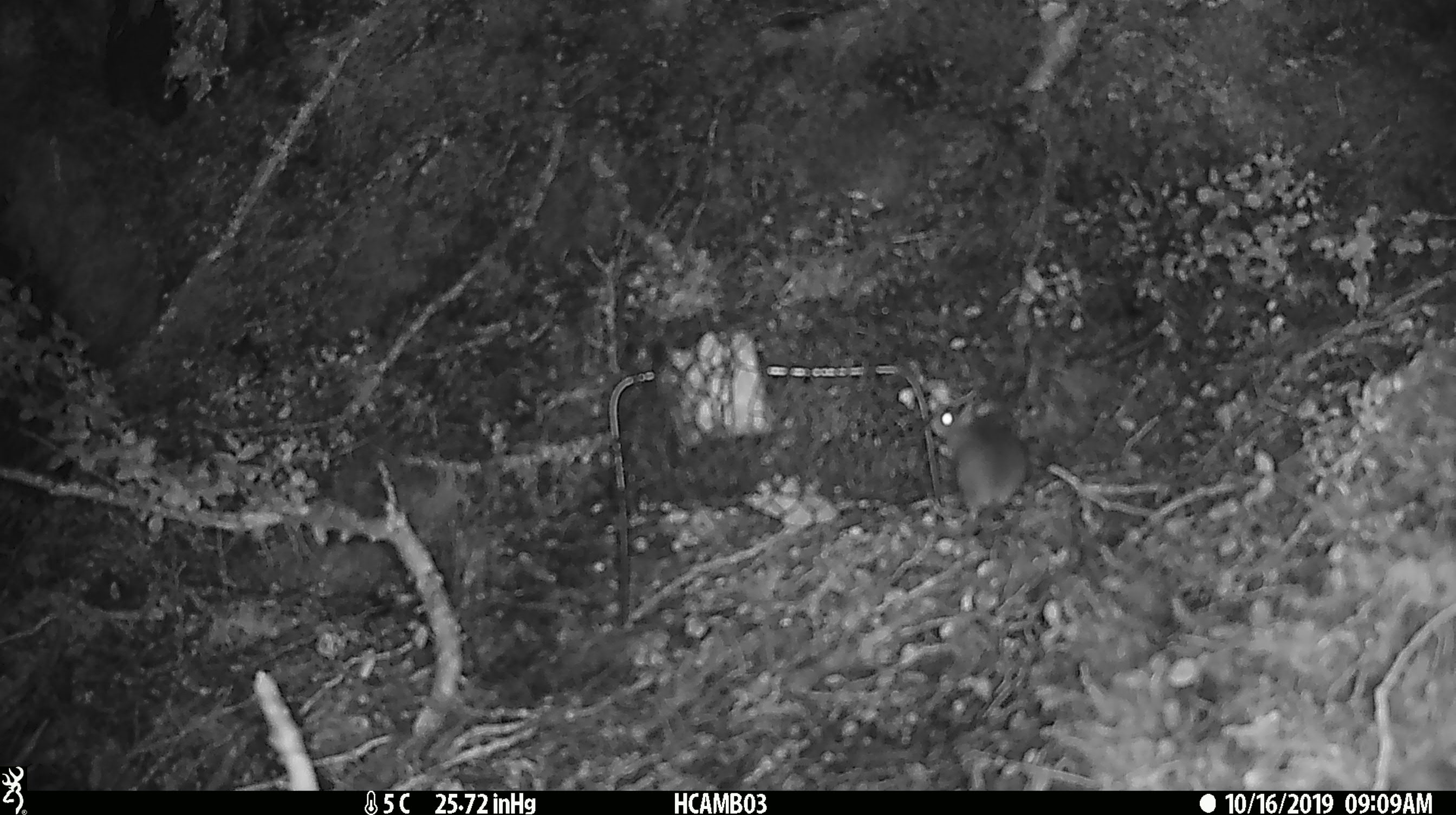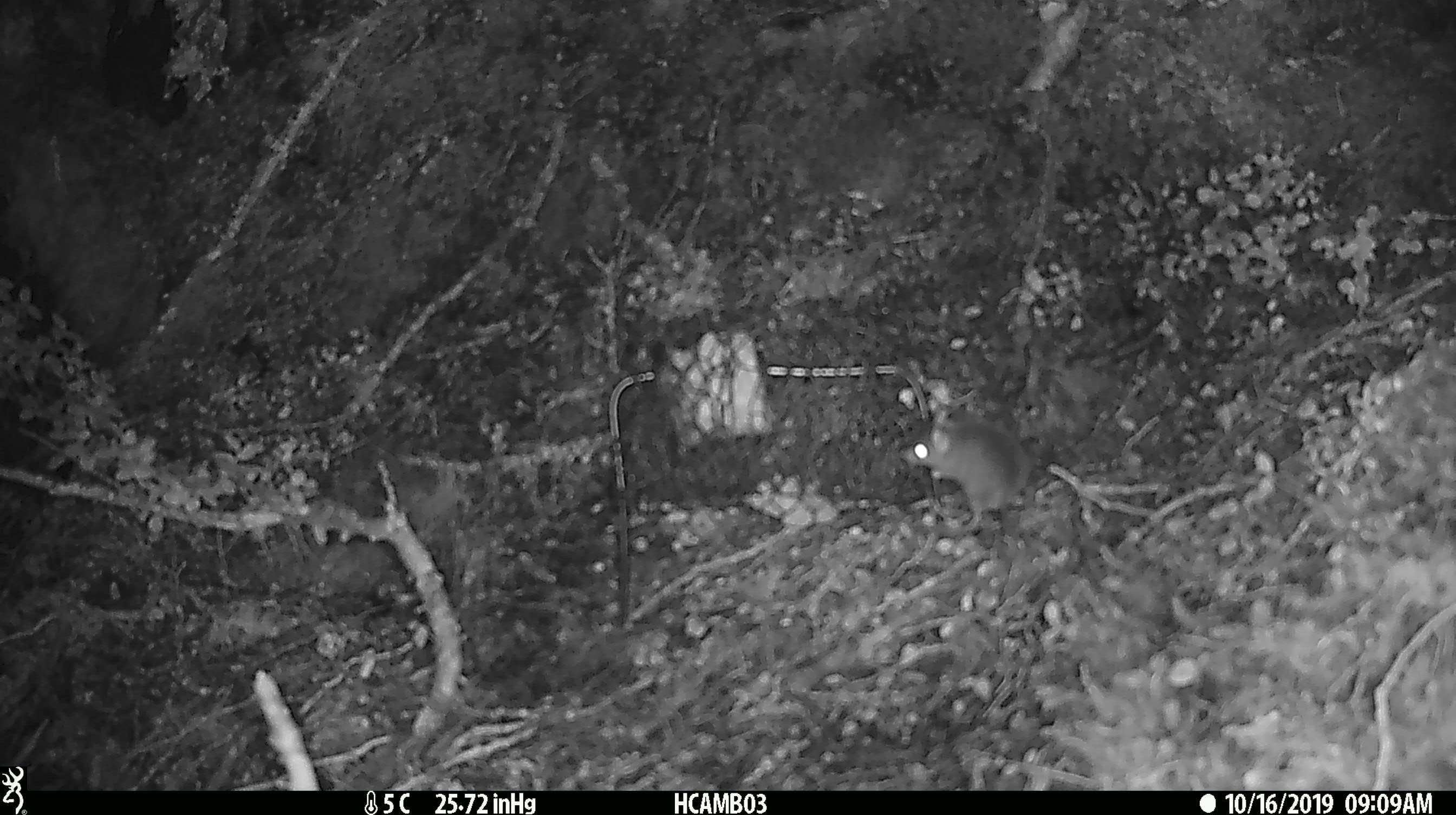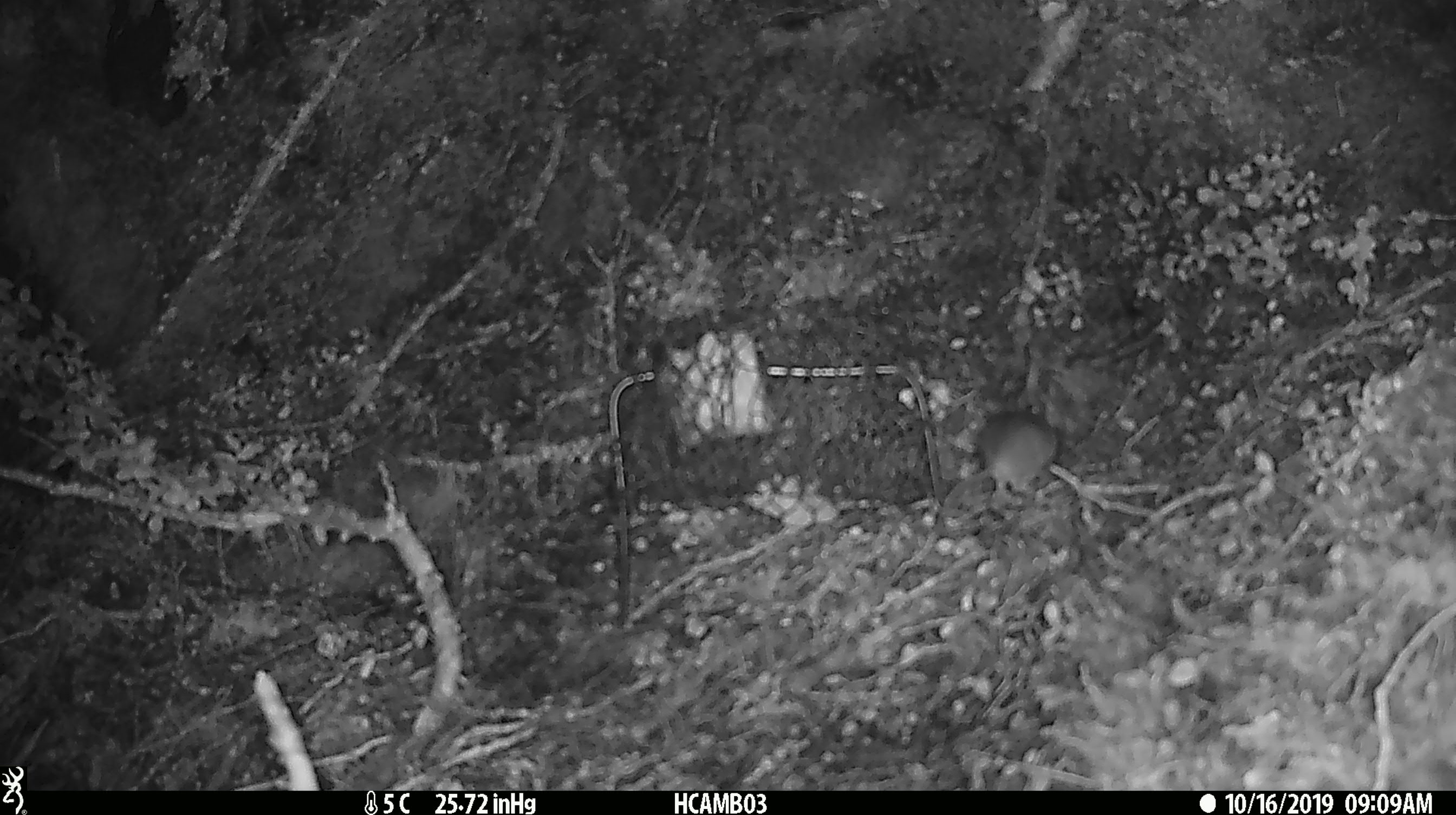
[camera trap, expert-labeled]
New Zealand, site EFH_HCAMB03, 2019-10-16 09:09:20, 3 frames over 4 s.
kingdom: Animalia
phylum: Chordata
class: Mammalia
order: Rodentia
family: Muridae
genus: Mus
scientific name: Mus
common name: mouse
Mouse (Mus).